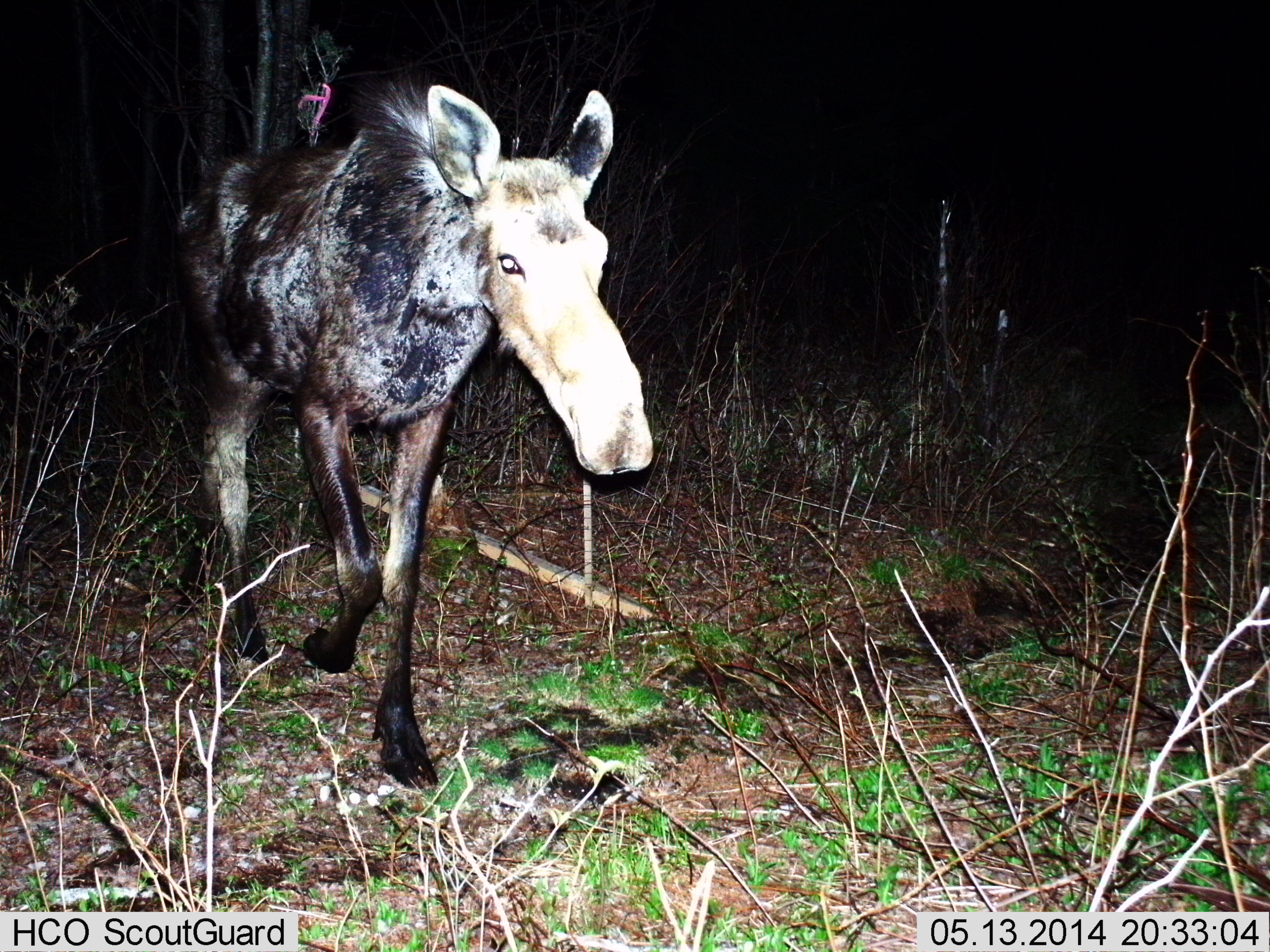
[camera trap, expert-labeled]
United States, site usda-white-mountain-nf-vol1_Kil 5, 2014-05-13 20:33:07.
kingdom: Animalia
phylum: Chordata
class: Mammalia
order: Artiodactyla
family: Cervidae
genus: Alces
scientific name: Alces alces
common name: moose